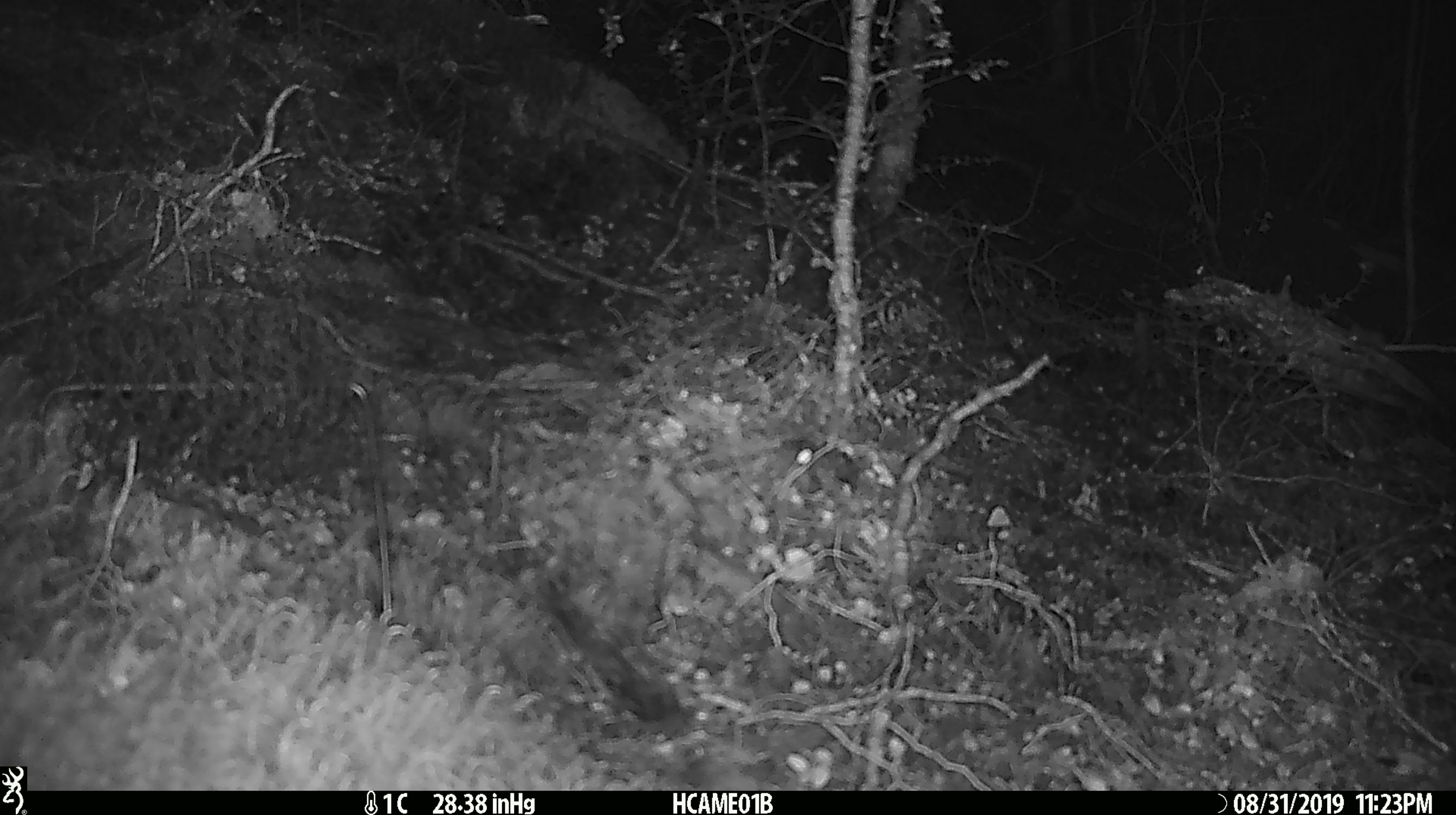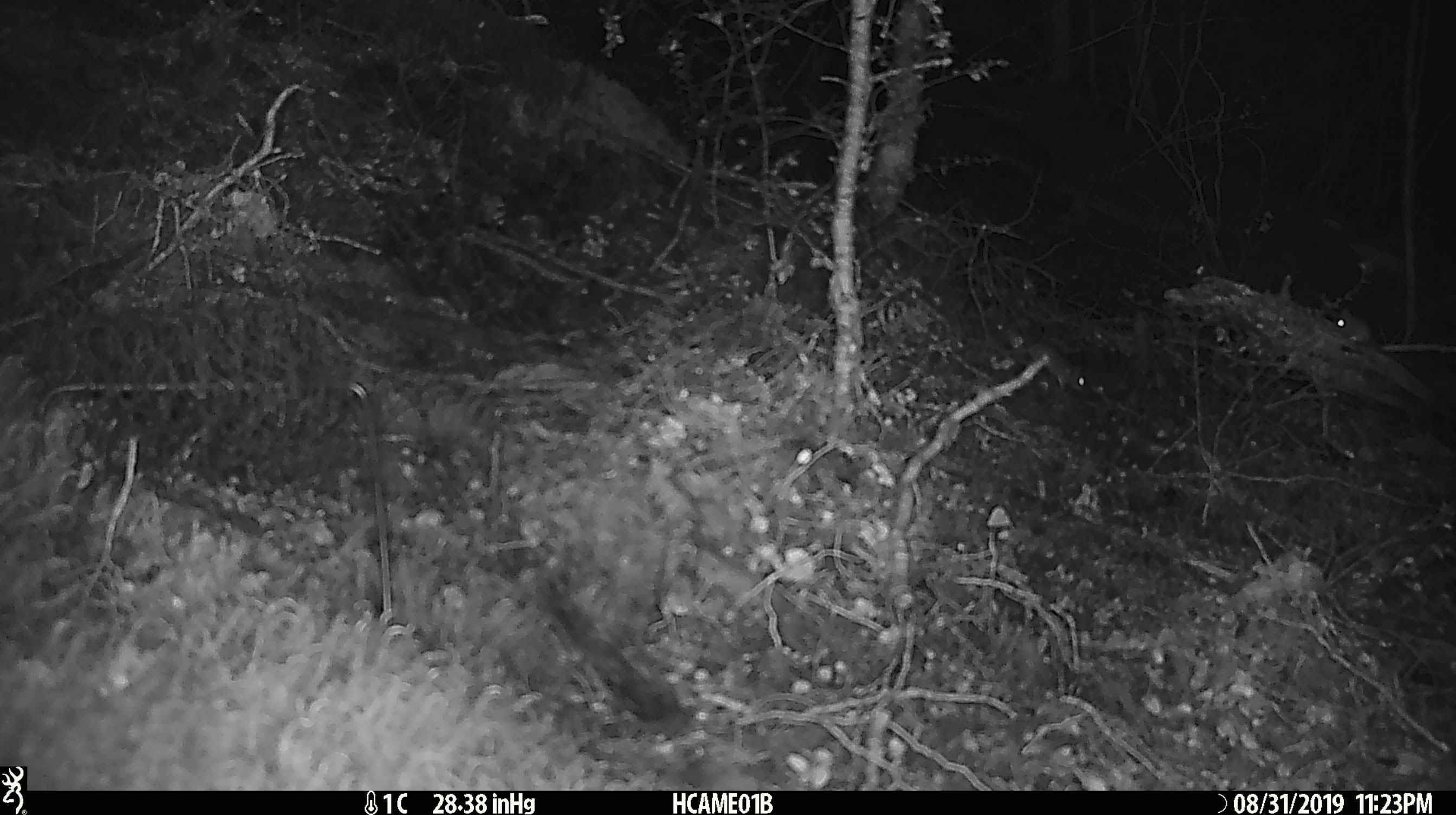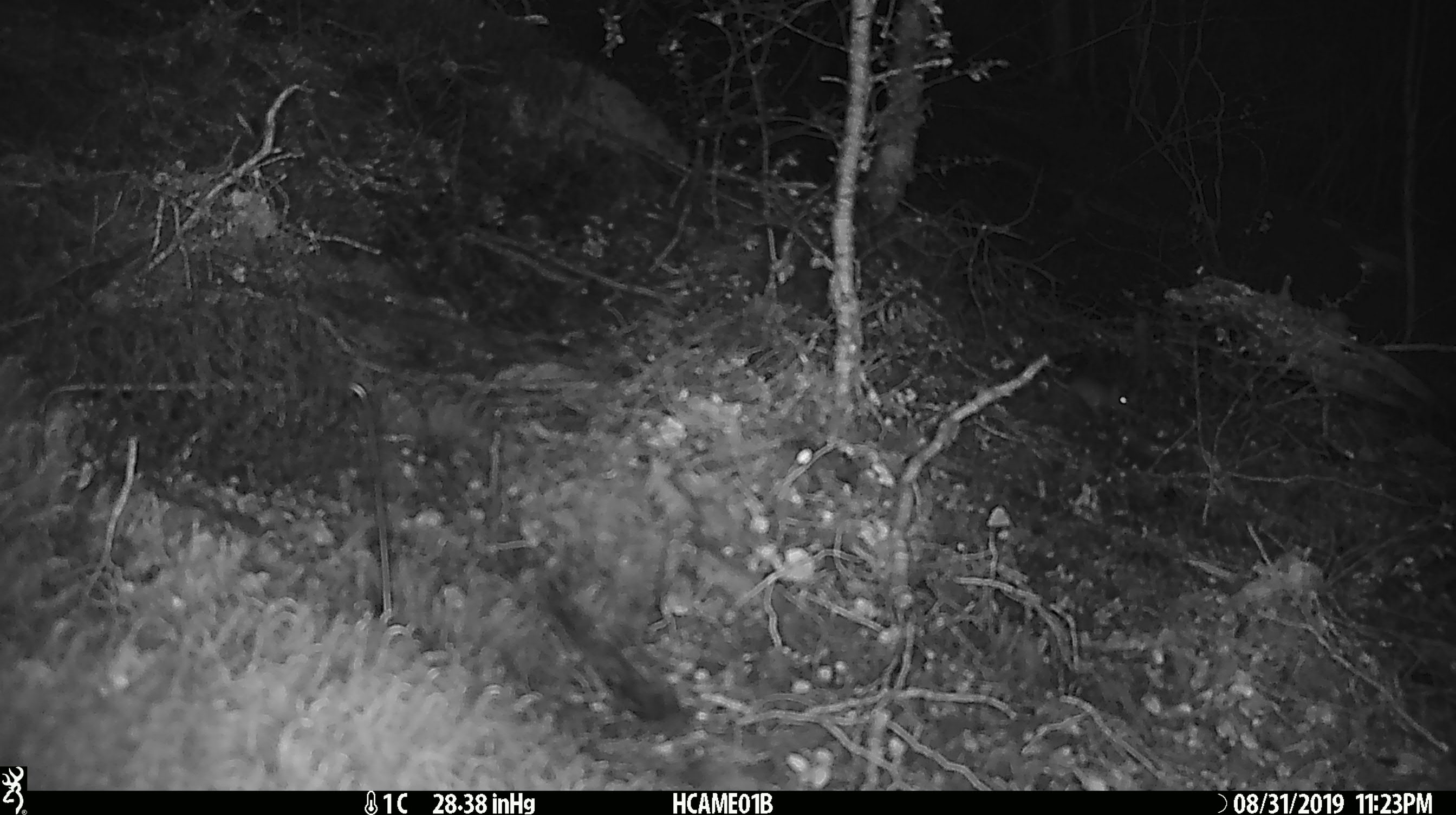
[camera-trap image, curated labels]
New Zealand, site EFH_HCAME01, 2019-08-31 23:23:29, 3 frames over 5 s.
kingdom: Animalia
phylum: Chordata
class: Mammalia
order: Rodentia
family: Muridae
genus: Mus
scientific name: Mus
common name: mouse